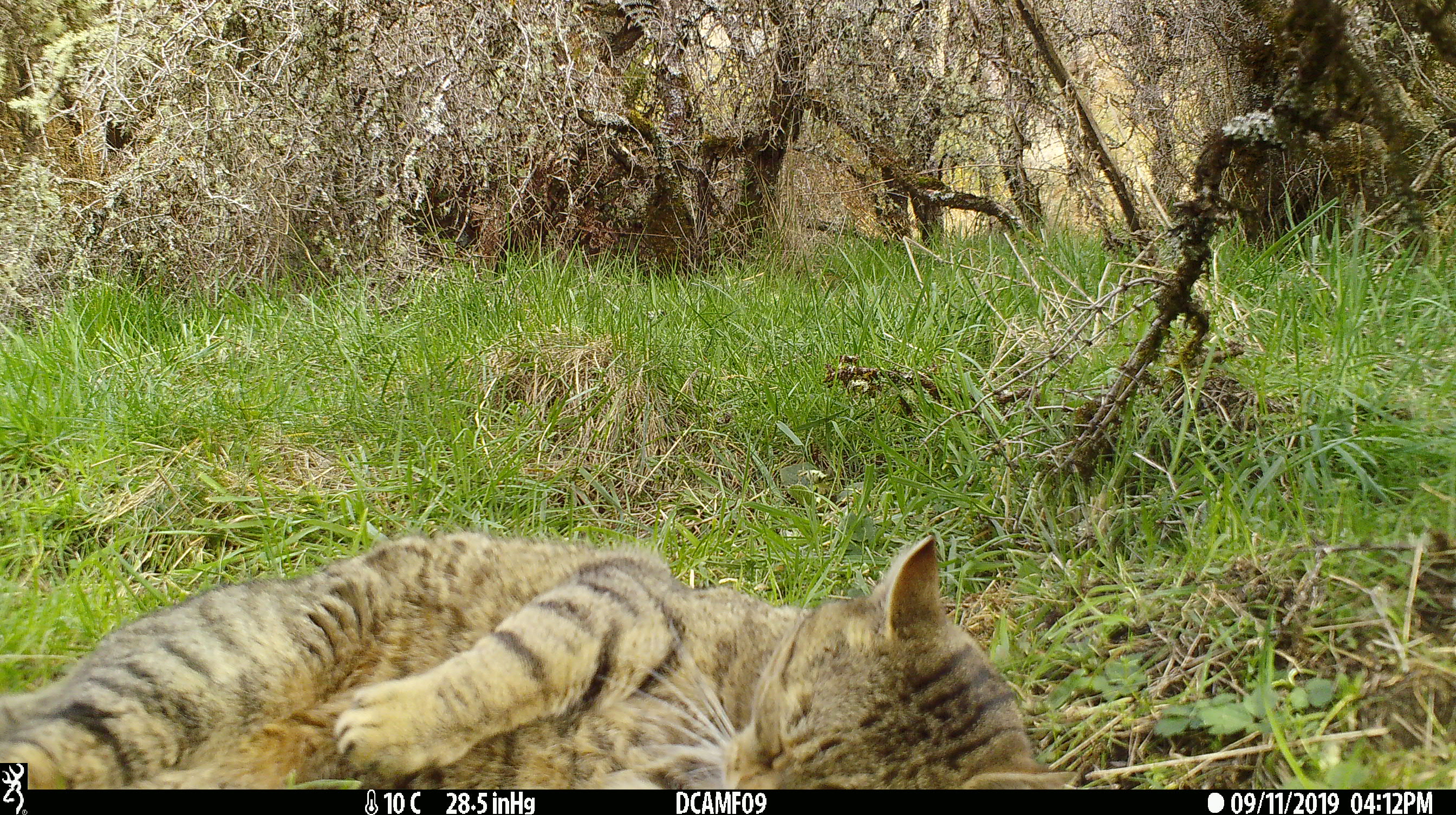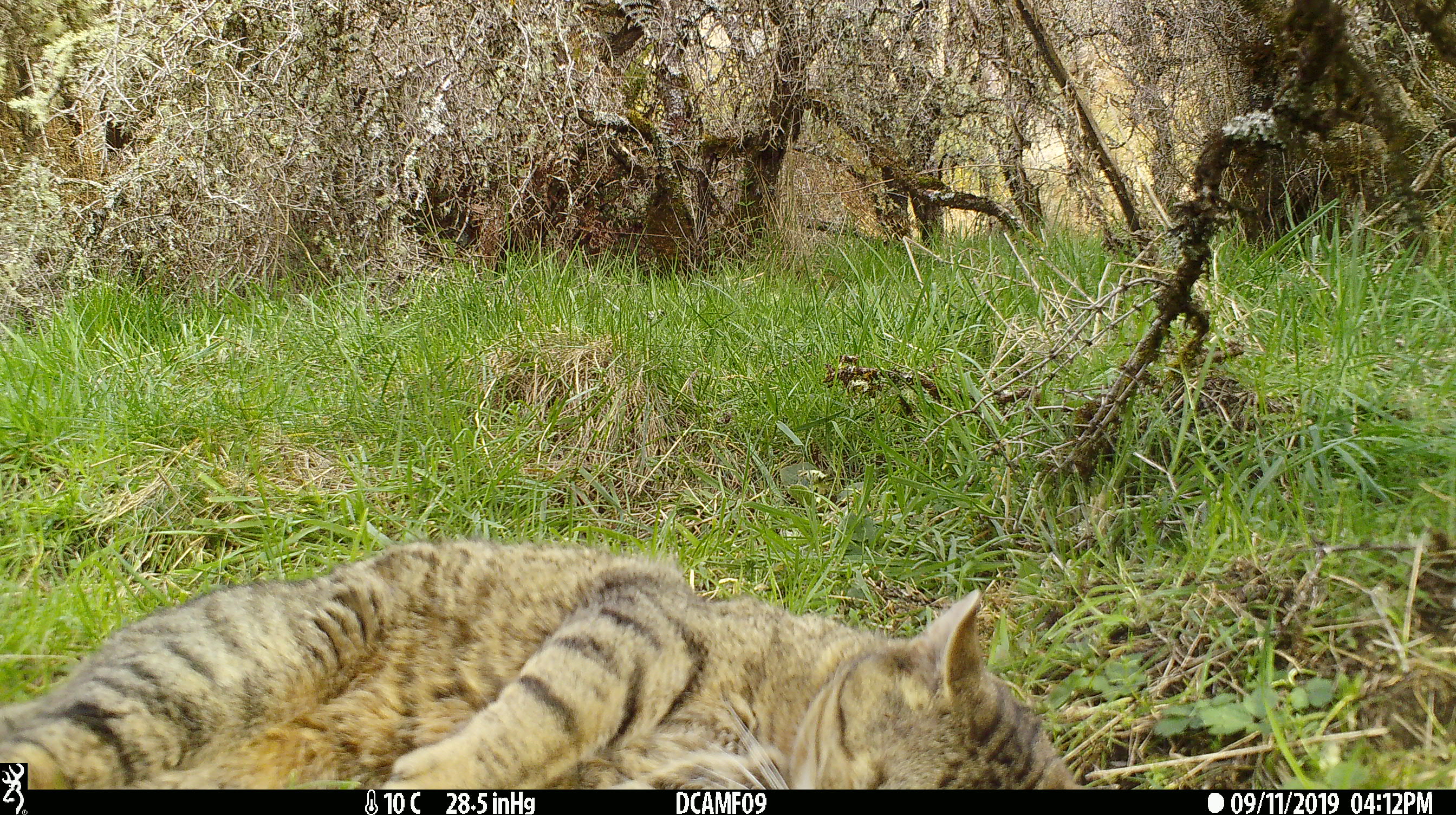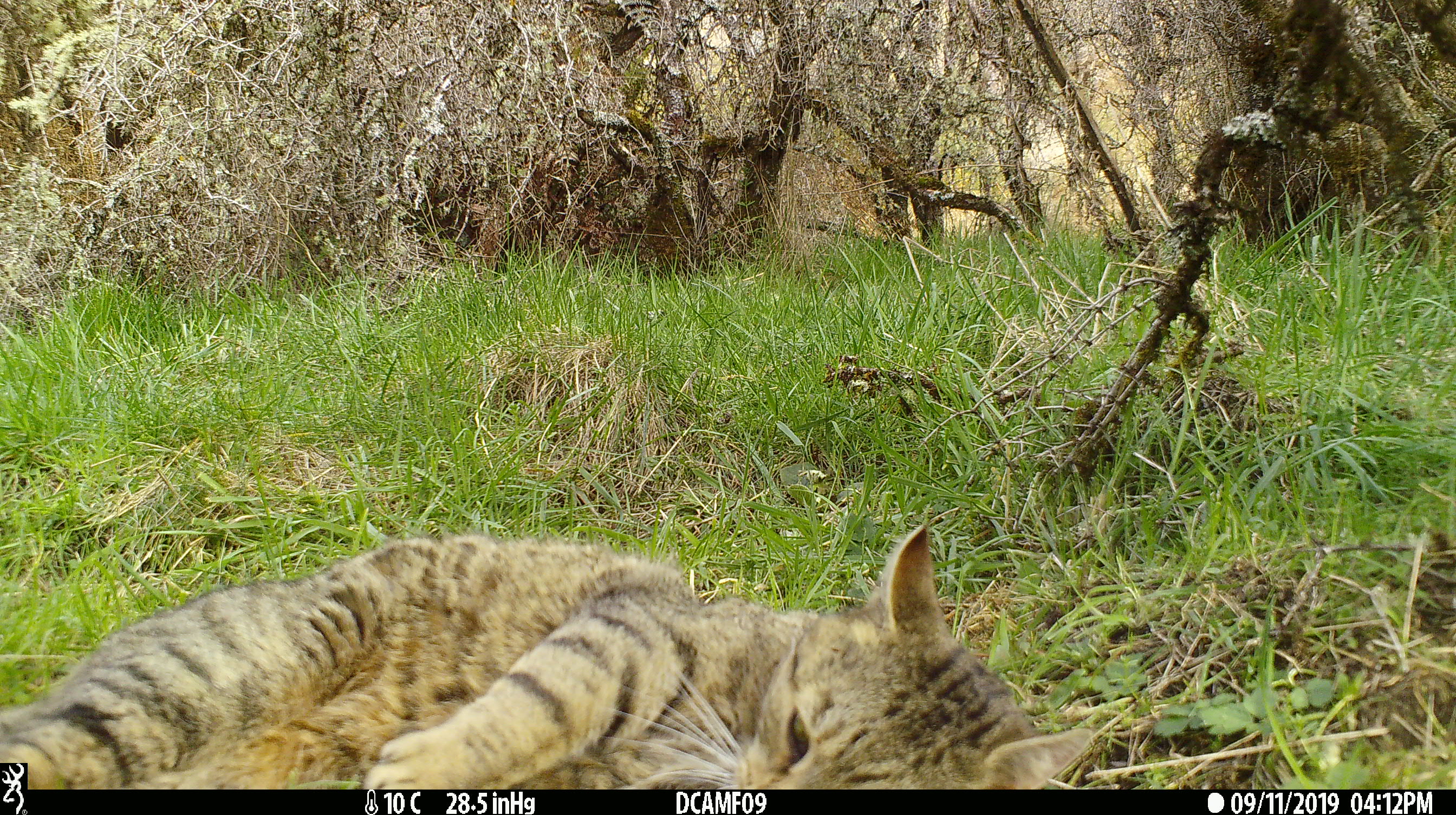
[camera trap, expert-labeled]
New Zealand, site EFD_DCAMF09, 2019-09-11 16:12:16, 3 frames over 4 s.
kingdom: Animalia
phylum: Chordata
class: Mammalia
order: Carnivora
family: Felidae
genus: Felis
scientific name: Felis catus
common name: domestic cat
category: cat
Cat (domestic cat) (Felis catus).